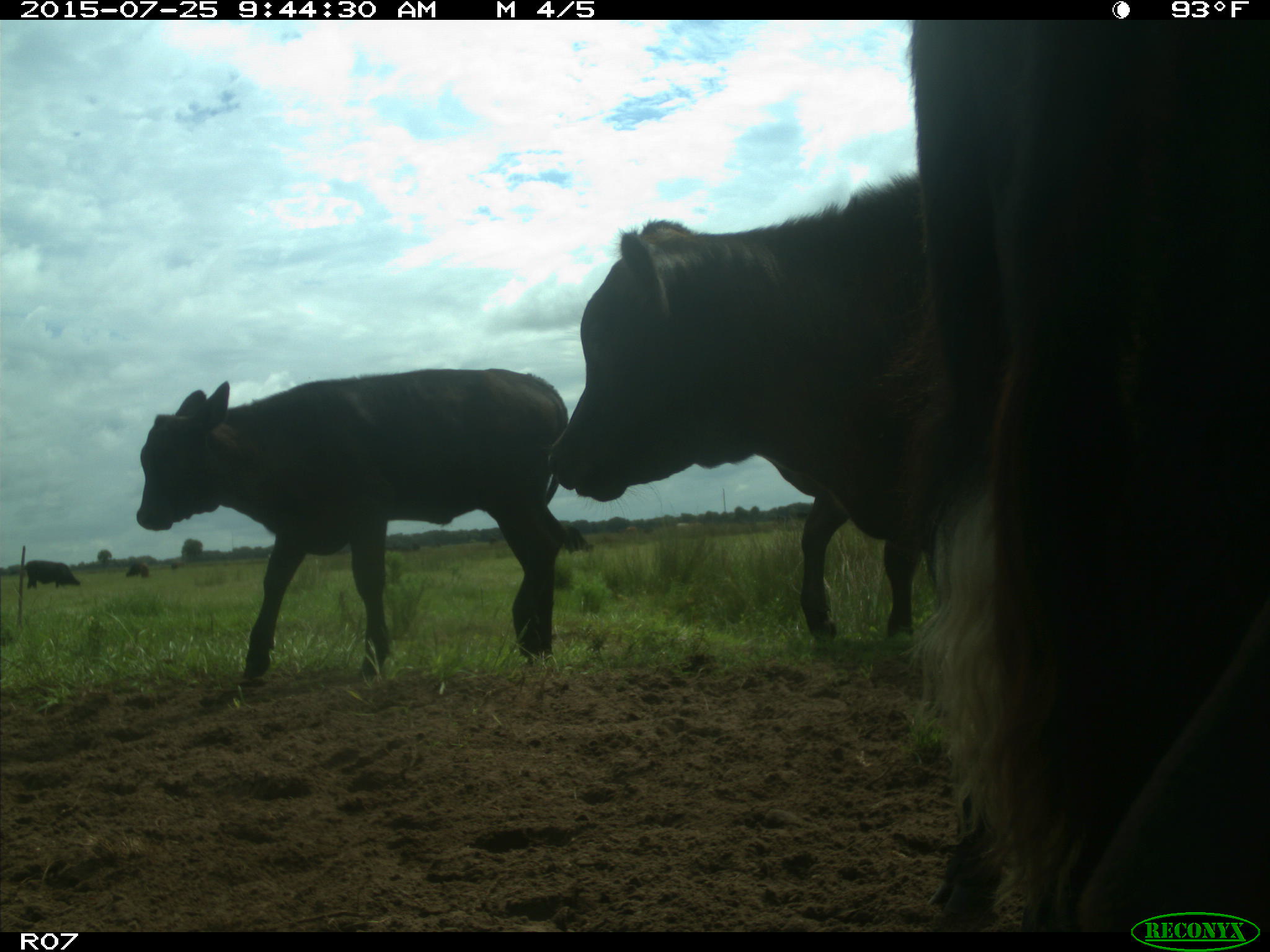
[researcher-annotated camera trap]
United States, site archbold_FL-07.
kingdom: Animalia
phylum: Chordata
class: Mammalia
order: Artiodactyla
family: Bovidae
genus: Bos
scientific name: Bos taurus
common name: domestic cow